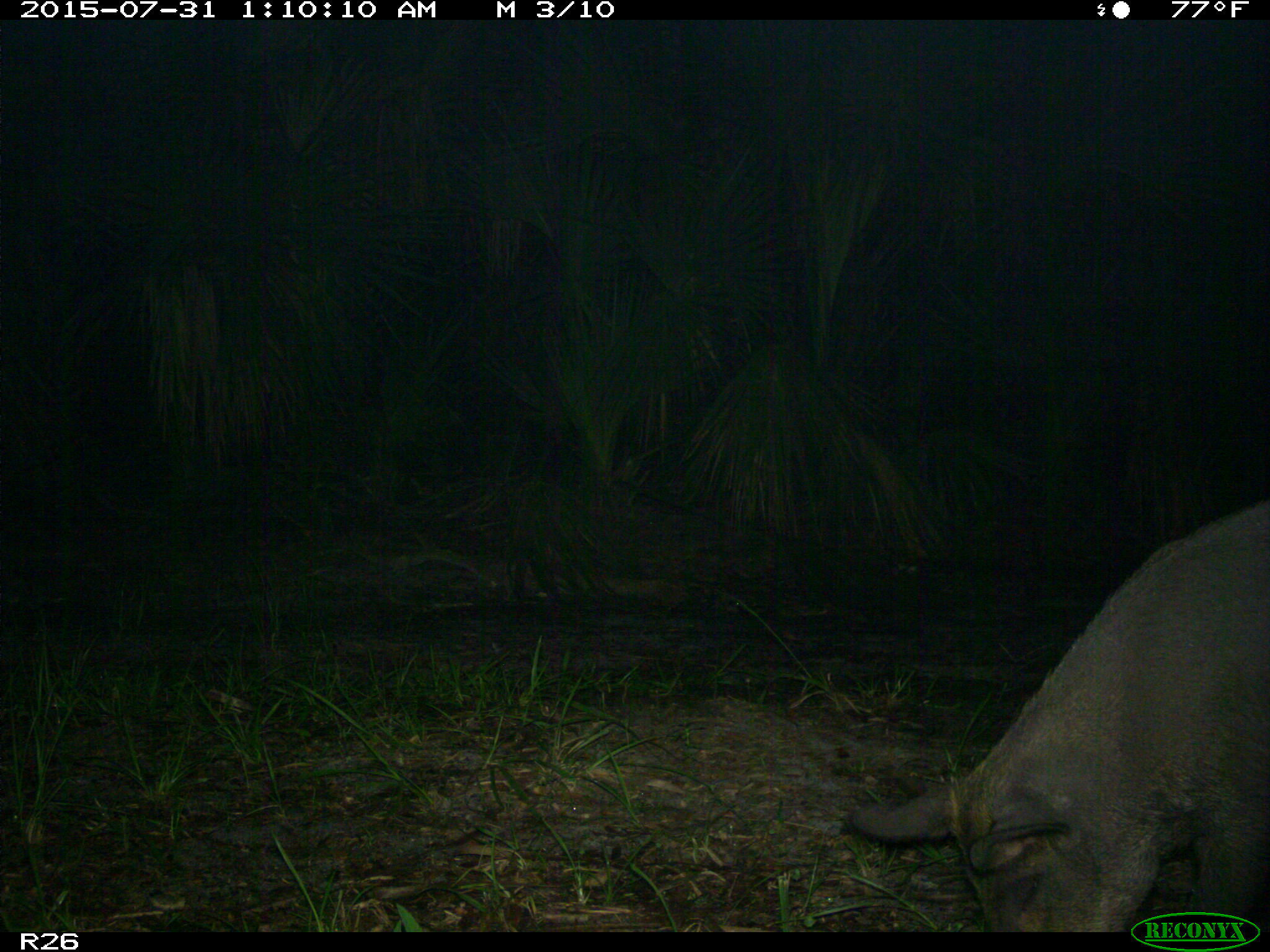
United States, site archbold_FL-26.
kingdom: Animalia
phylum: Chordata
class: Mammalia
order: Artiodactyla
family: Suidae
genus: Sus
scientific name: Sus scrofa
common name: wild boar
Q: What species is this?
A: Sus scrofa (wild boar).